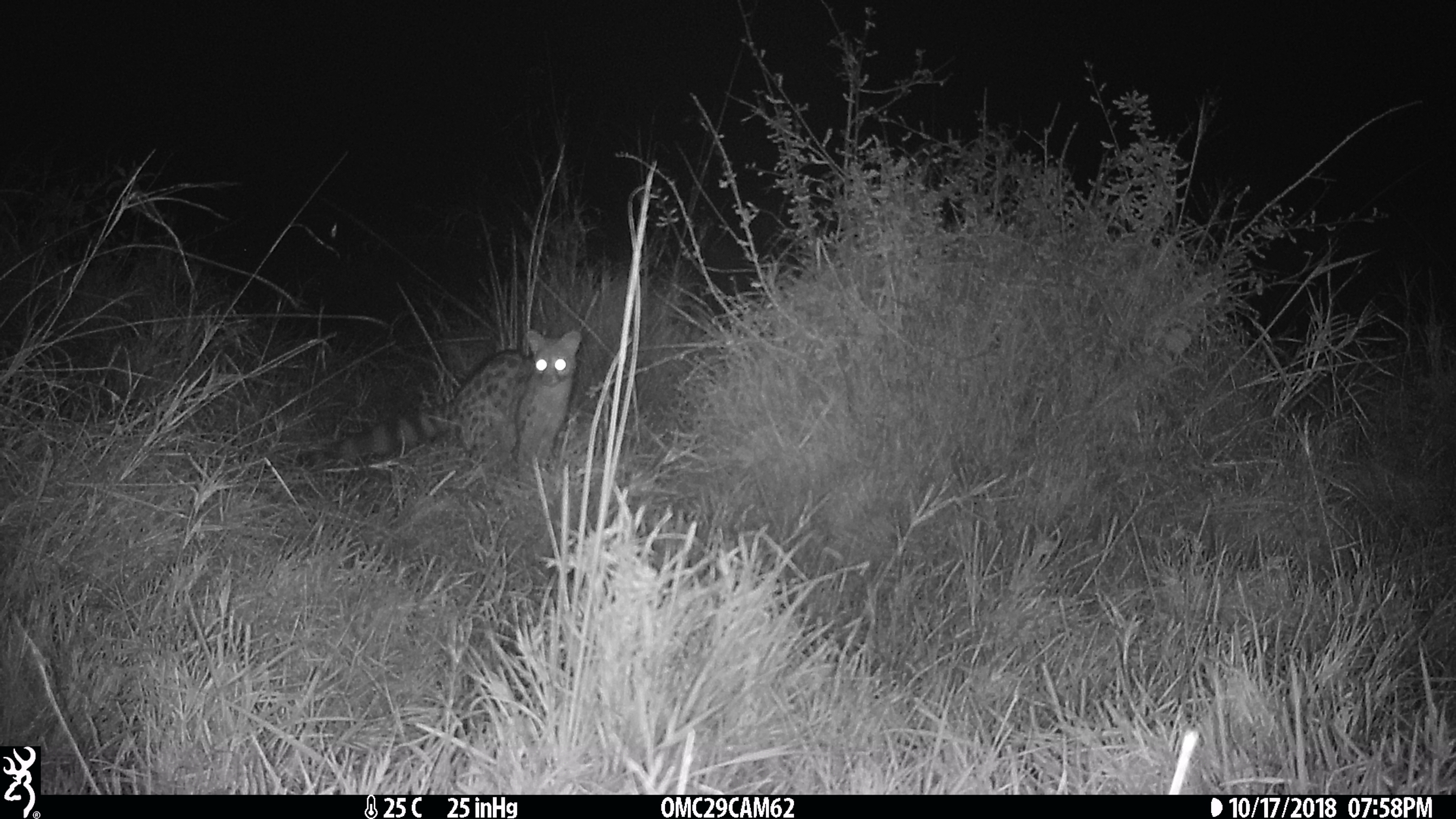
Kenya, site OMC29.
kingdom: Animalia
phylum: Chordata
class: Mammalia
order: Carnivora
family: Viverridae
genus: Genetta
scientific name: Genetta genetta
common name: genet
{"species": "genet (Genetta genetta)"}